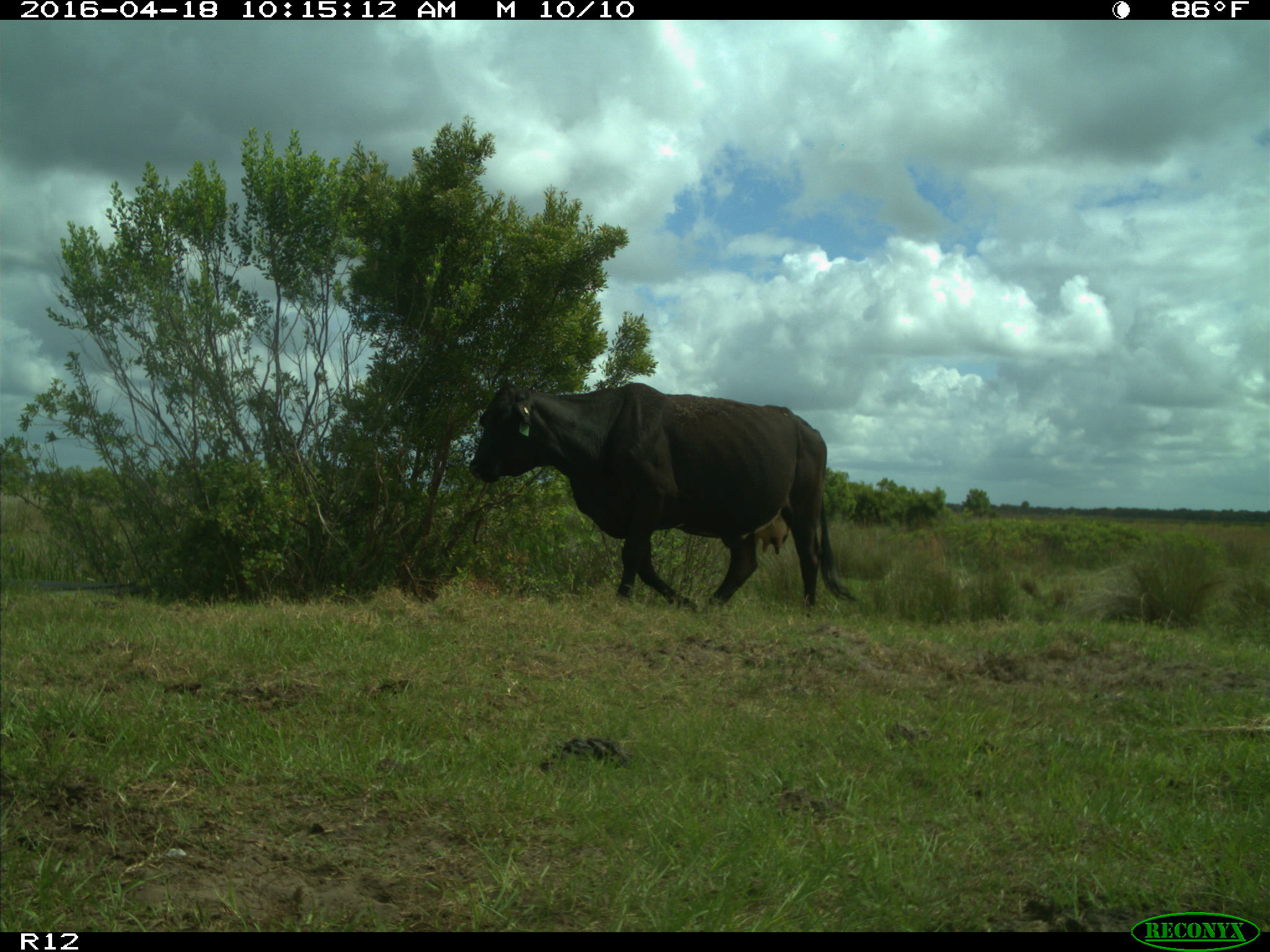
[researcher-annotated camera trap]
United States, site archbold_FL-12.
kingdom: Animalia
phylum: Chordata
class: Mammalia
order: Artiodactyla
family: Bovidae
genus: Bos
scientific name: Bos taurus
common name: domestic cow